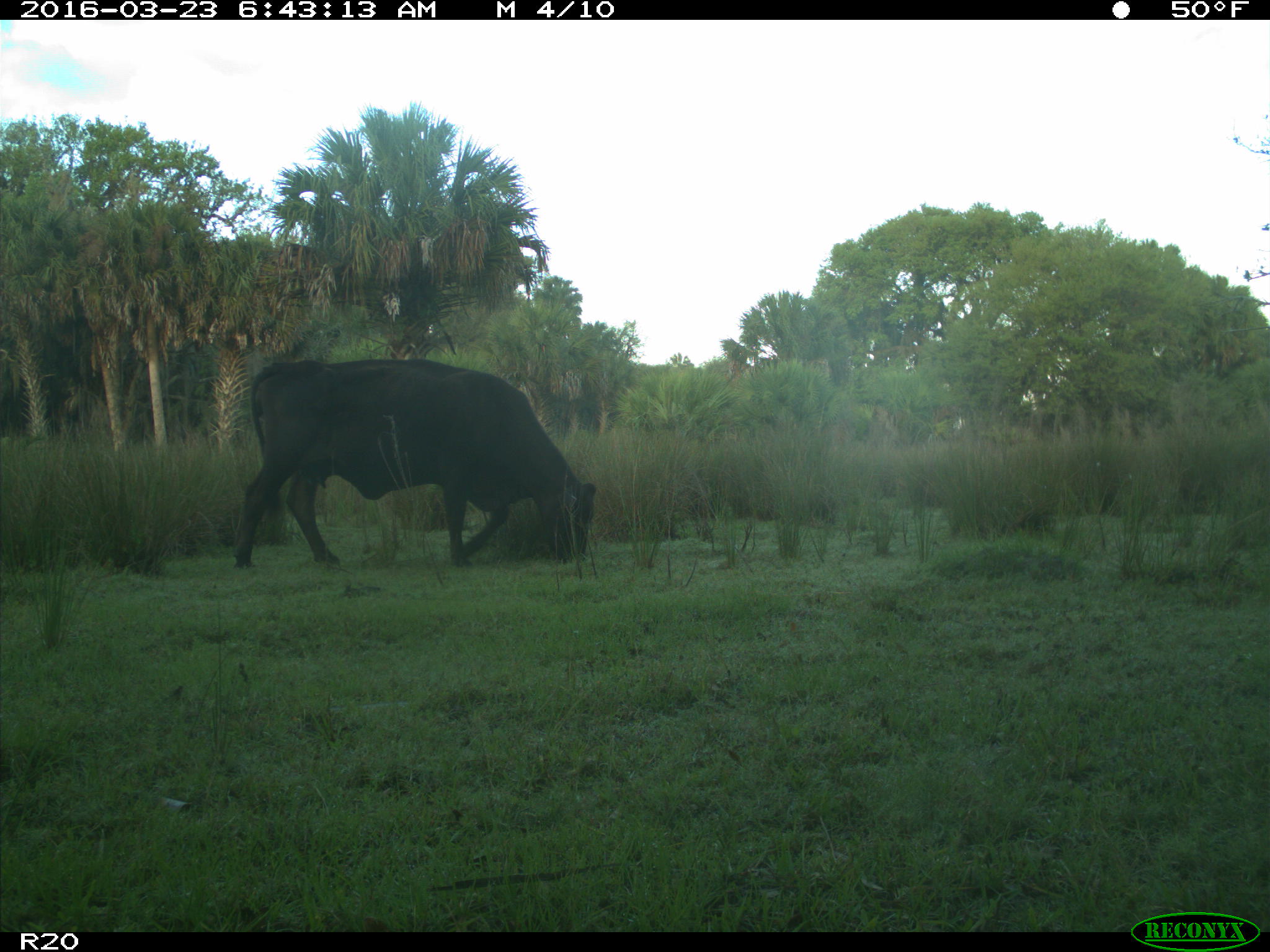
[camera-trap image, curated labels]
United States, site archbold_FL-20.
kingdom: Animalia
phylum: Chordata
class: Mammalia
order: Artiodactyla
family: Bovidae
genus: Bos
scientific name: Bos taurus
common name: domestic cow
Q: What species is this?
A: Bos taurus (domestic cow).